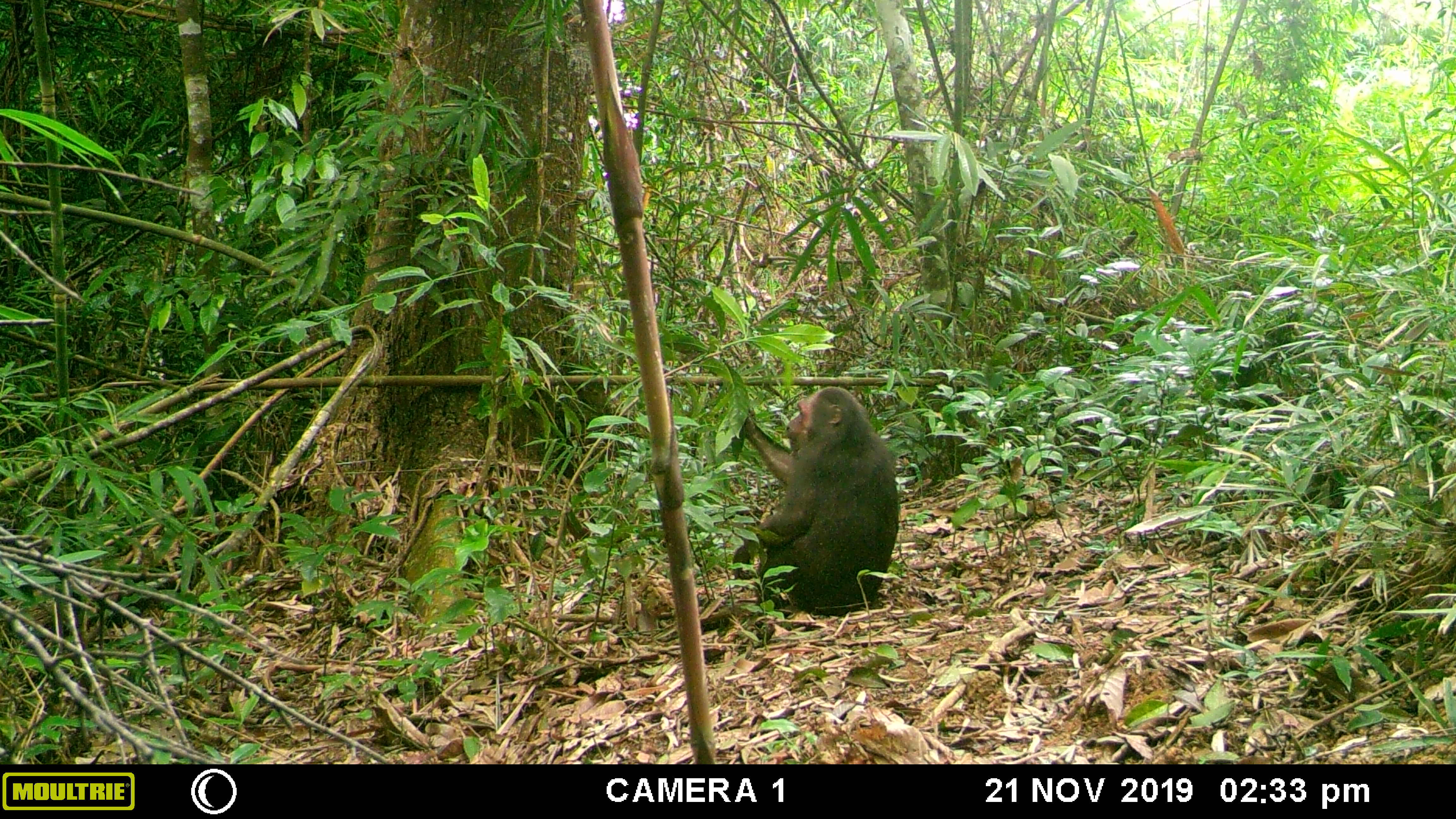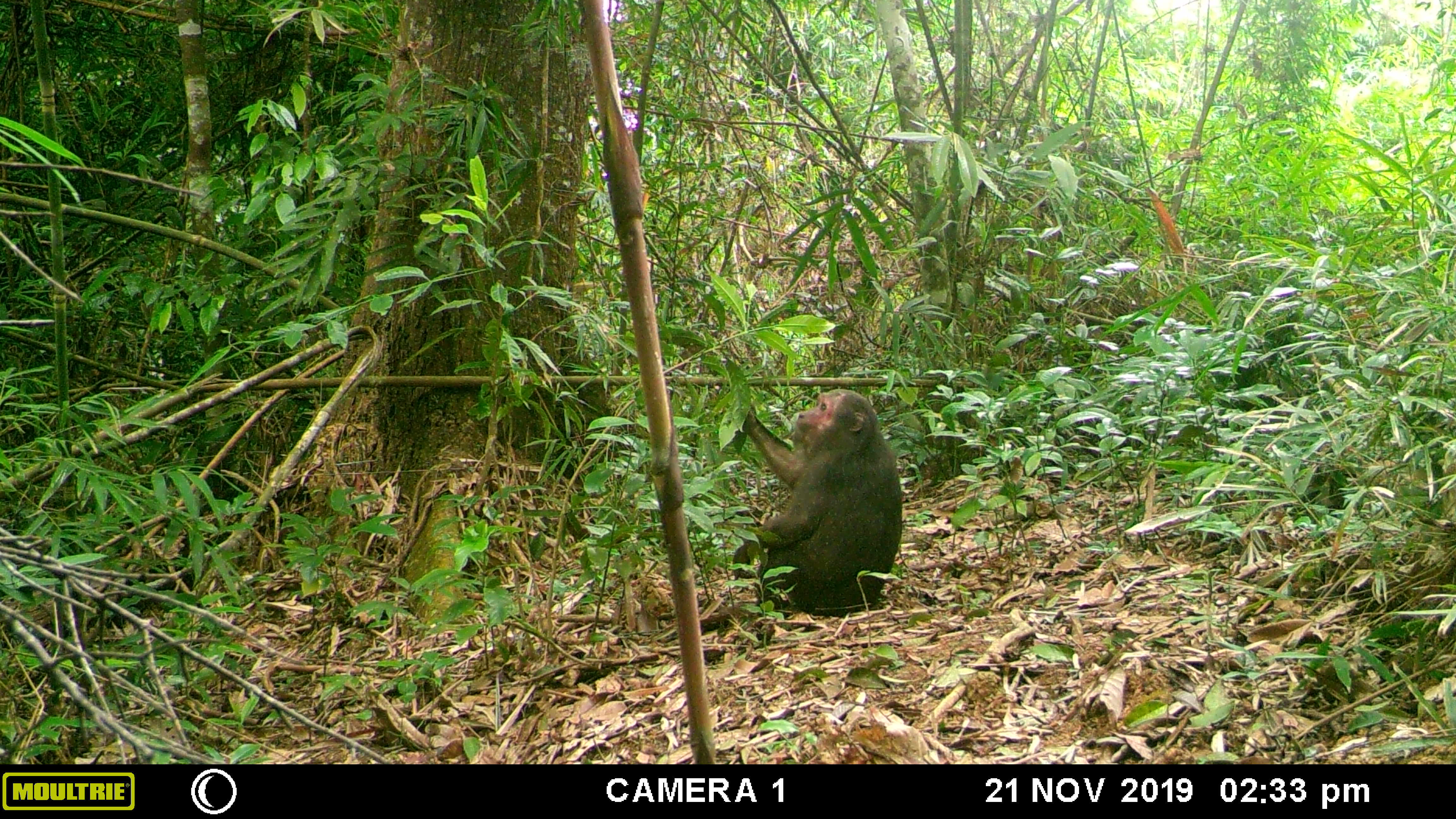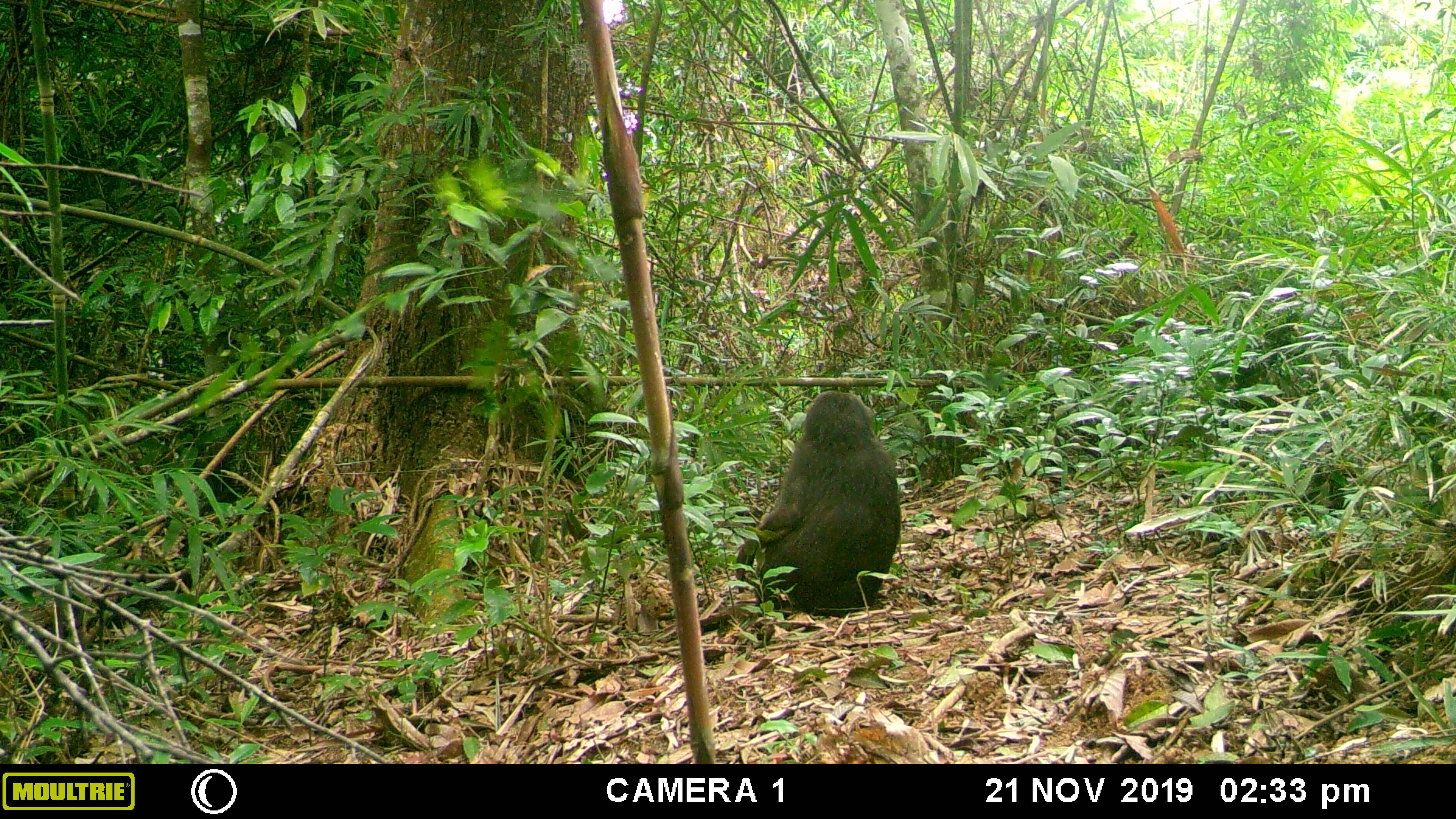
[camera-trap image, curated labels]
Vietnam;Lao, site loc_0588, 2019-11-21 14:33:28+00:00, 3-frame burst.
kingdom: Animalia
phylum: Chordata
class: Mammalia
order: Primates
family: Cercopithecidae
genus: Macaca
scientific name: Macaca arctoides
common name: stump-tailed macaque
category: stump tailed macaque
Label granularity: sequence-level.